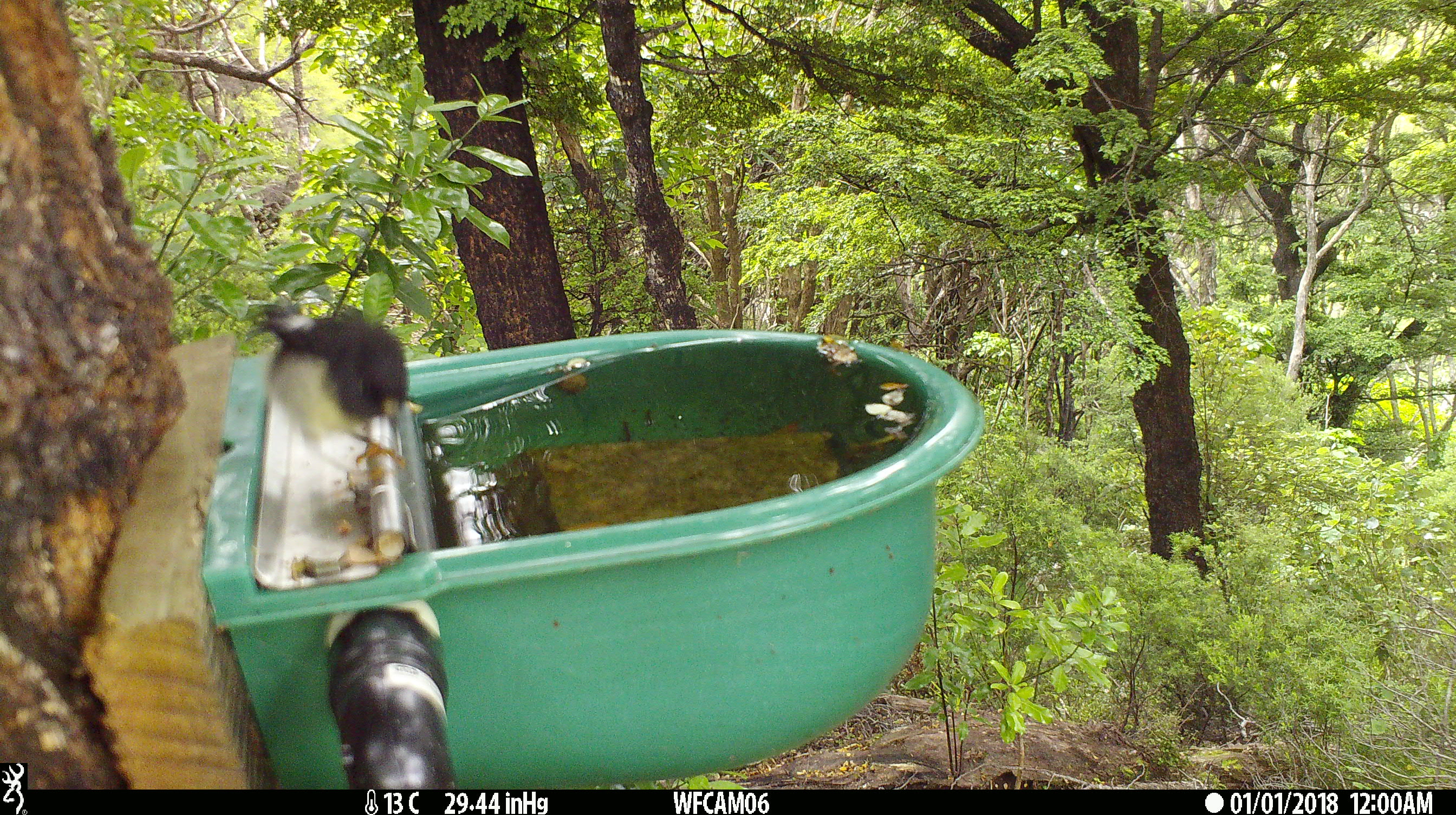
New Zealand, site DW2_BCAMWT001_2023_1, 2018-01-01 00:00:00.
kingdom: Animalia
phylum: Chordata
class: Aves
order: Passeriformes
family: Petroicidae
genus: Petroica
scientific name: Petroica macrocephala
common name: tomtit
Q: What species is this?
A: Tomtit (Petroica macrocephala).